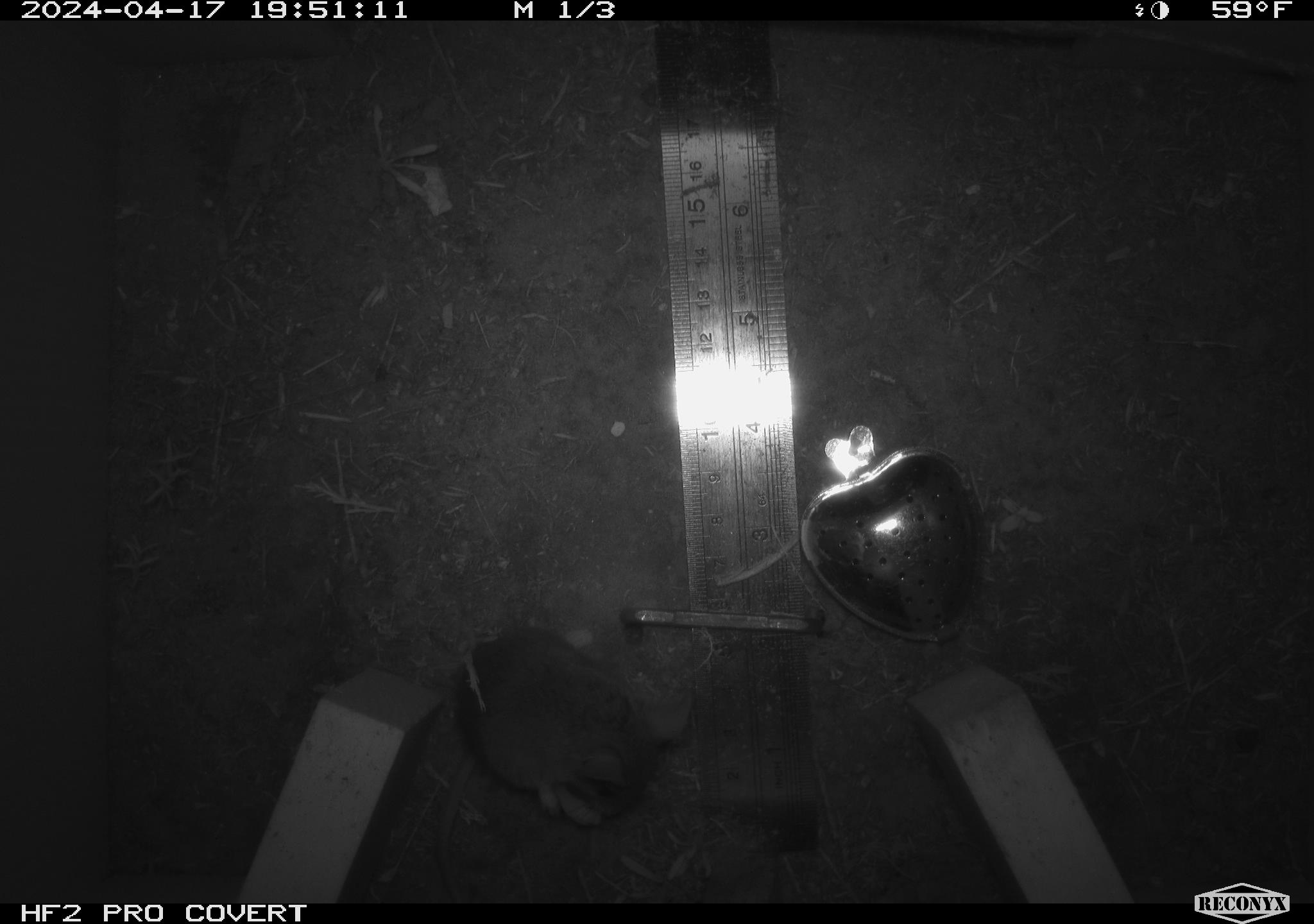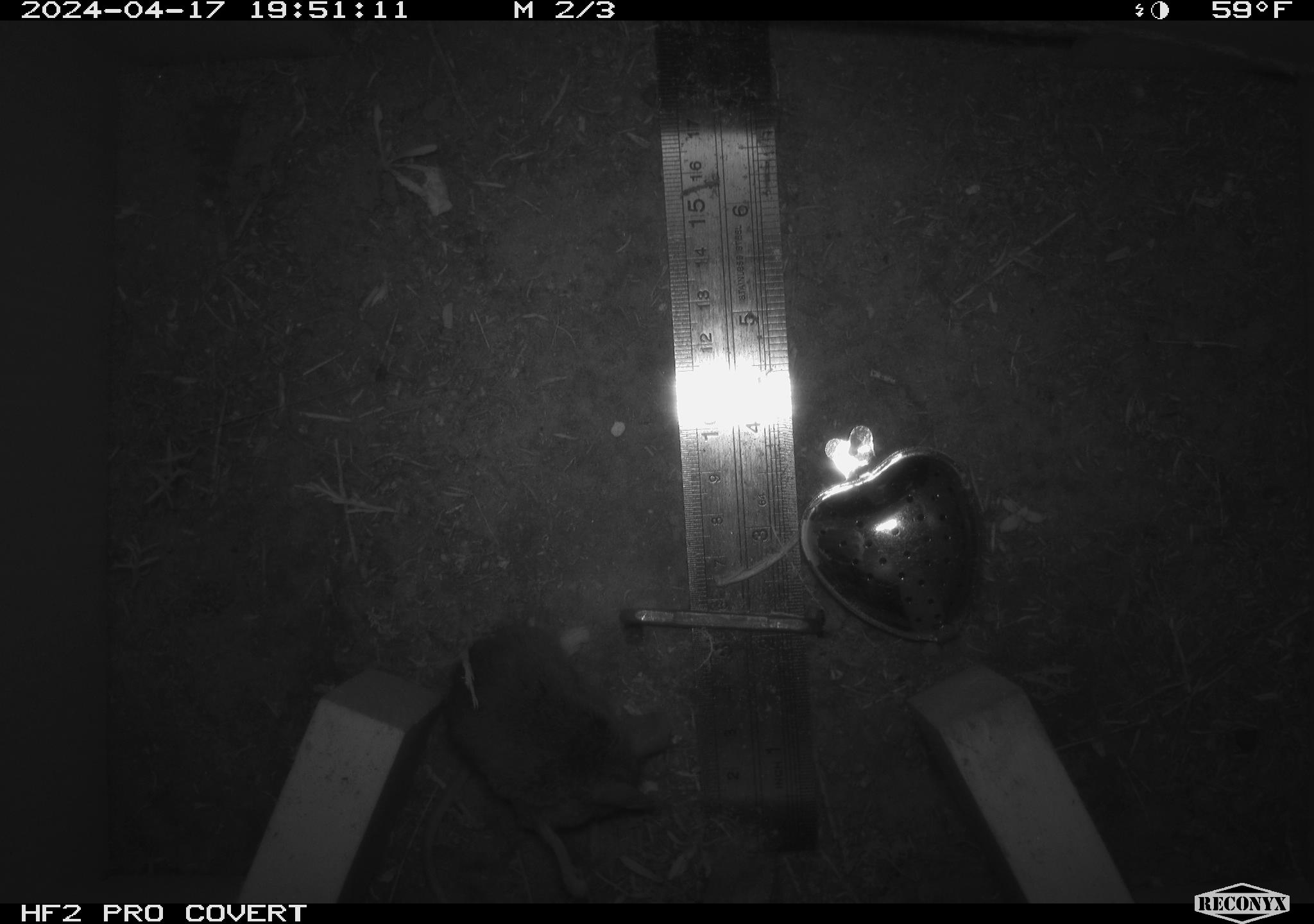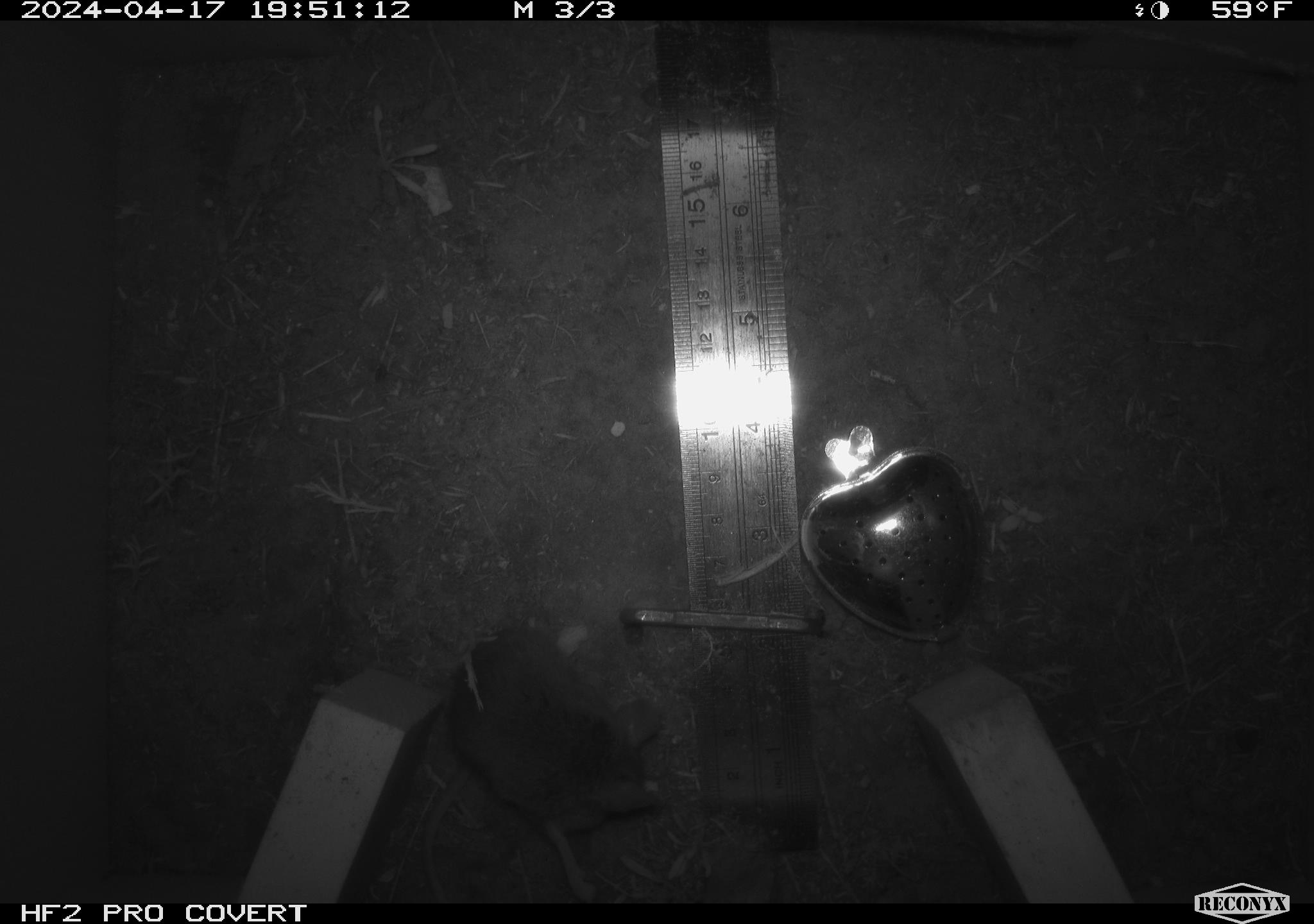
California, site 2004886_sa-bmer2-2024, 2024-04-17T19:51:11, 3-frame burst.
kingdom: Animalia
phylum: Chordata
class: Mammalia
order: Rodentia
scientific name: Rodentia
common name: mouse species